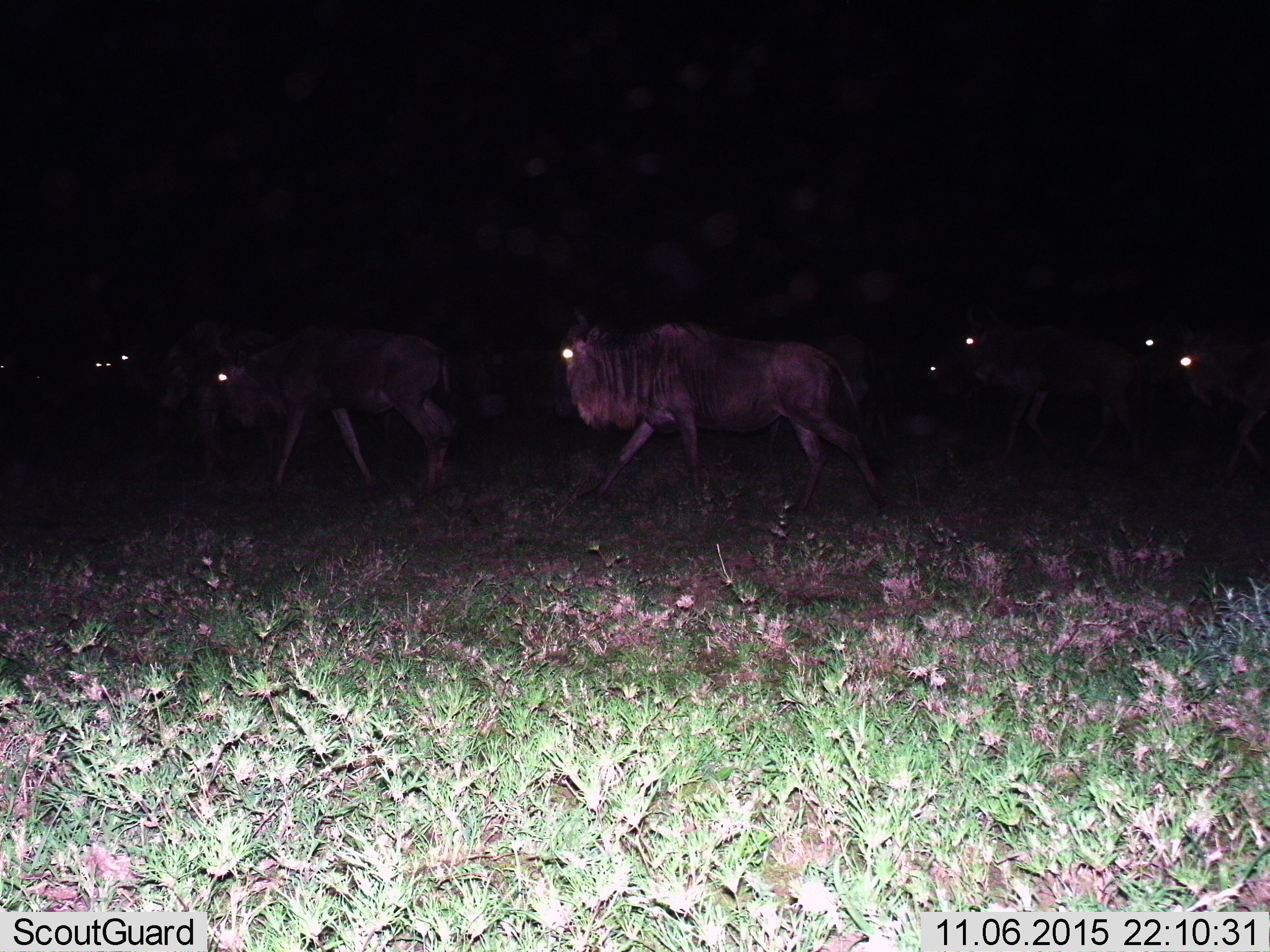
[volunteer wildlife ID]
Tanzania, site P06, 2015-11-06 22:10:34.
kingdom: Animalia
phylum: Chordata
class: Mammalia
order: Artiodactyla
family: Bovidae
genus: Connochaetes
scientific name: Connochaetes taurinus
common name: blue wildebeest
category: wildebeest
Wildebeest (blue wildebeest) (Connochaetes taurinus), count 8. Behavior (volunteer vote fractions): standing 14%, resting 0%, moving 86%, interacting 14%. Young present (vote fraction): 0%. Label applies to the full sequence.